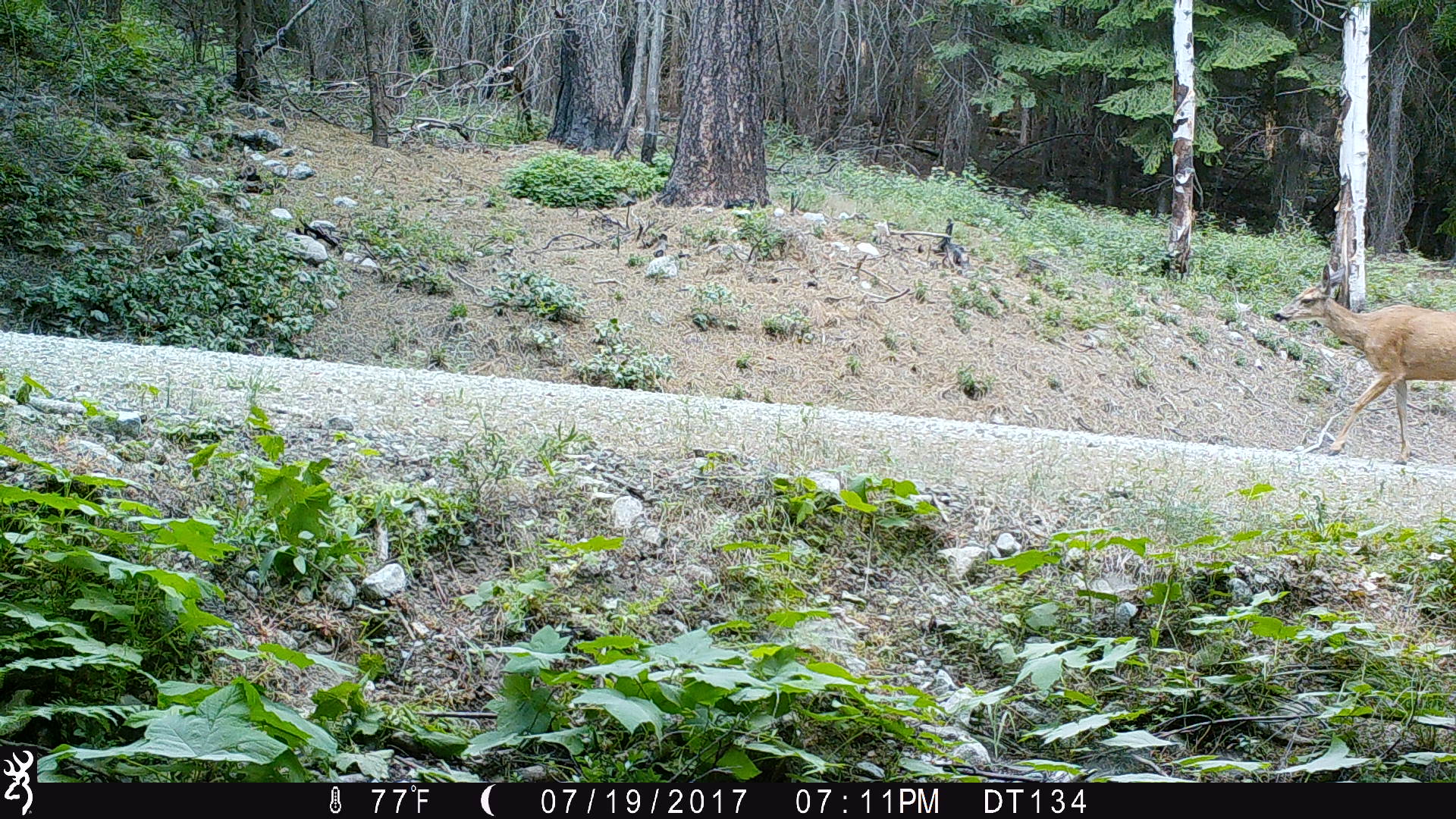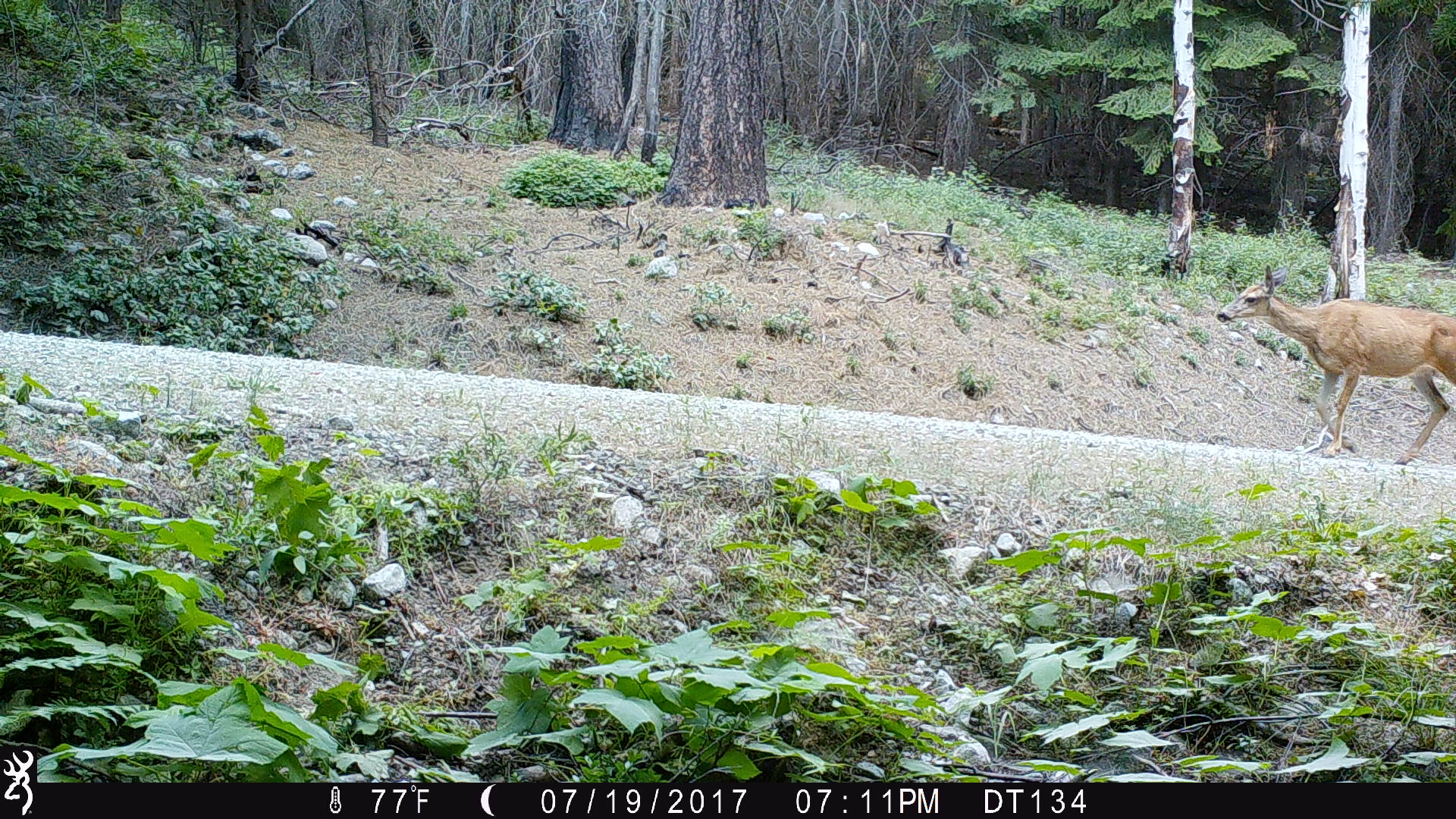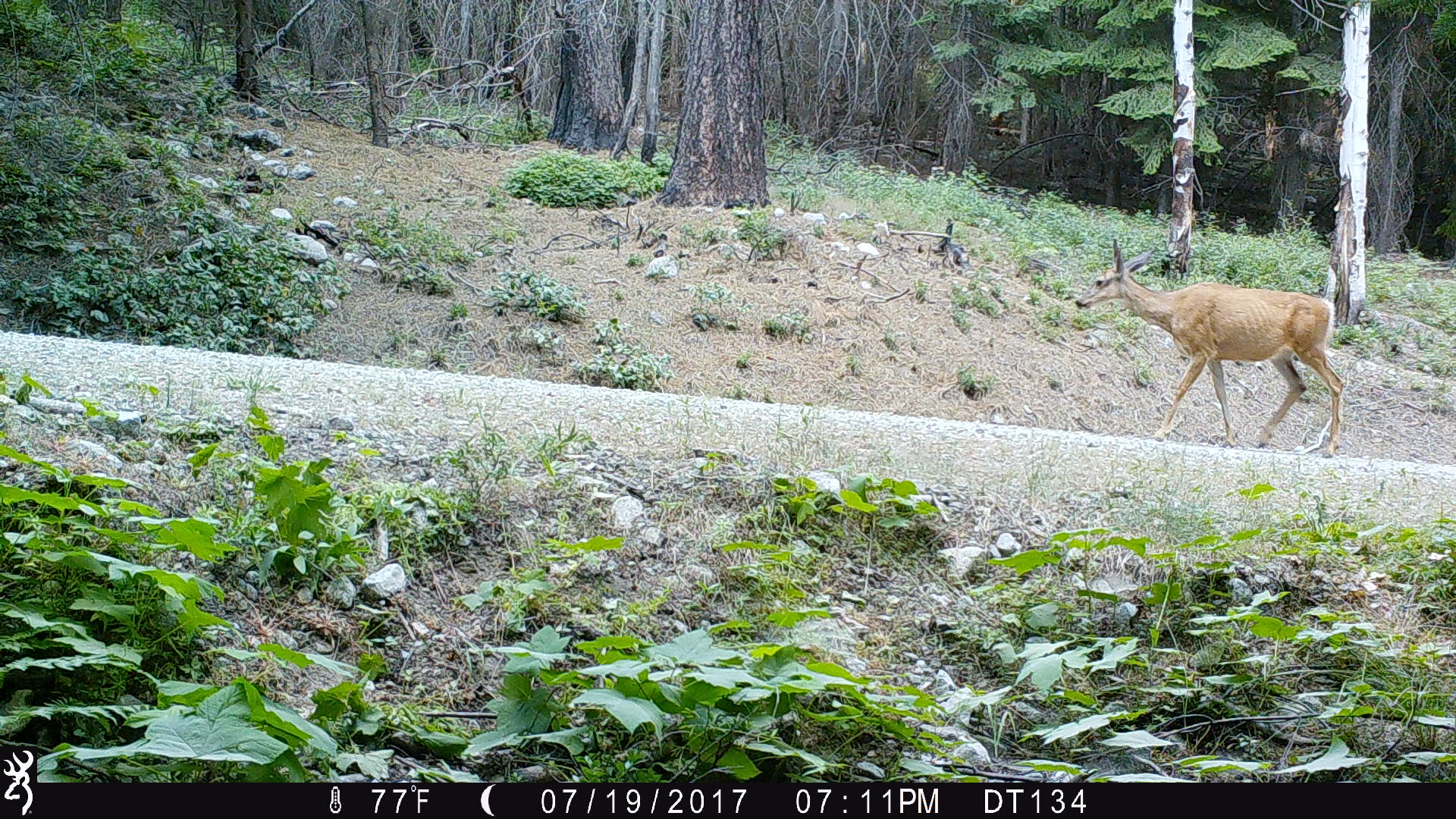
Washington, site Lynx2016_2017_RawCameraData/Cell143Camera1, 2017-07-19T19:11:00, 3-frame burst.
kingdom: Animalia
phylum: Chordata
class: Mammalia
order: Artiodactyla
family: Cervidae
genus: Odocoileus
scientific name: Odocoileus hemionus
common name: mule deer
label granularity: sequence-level